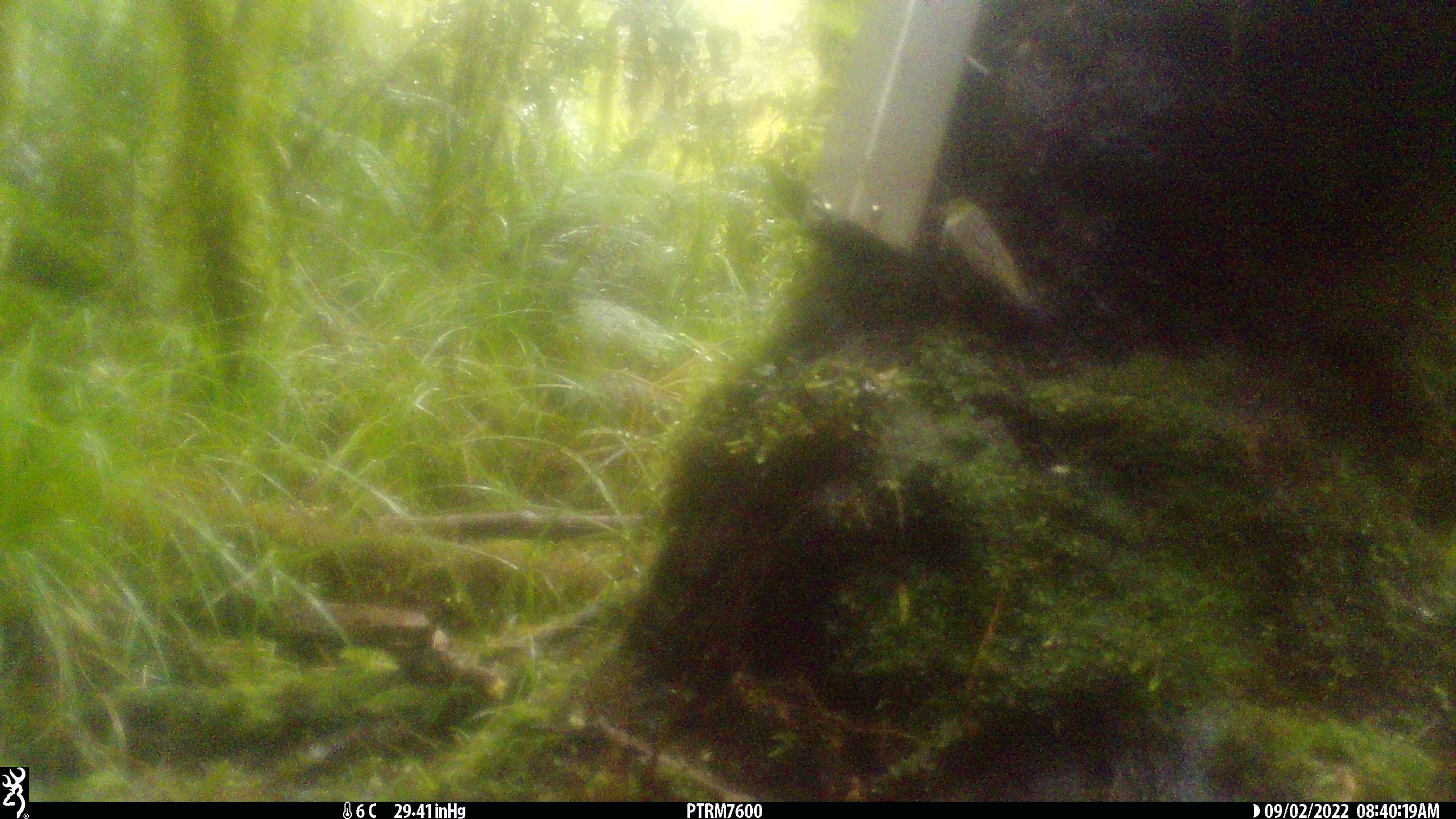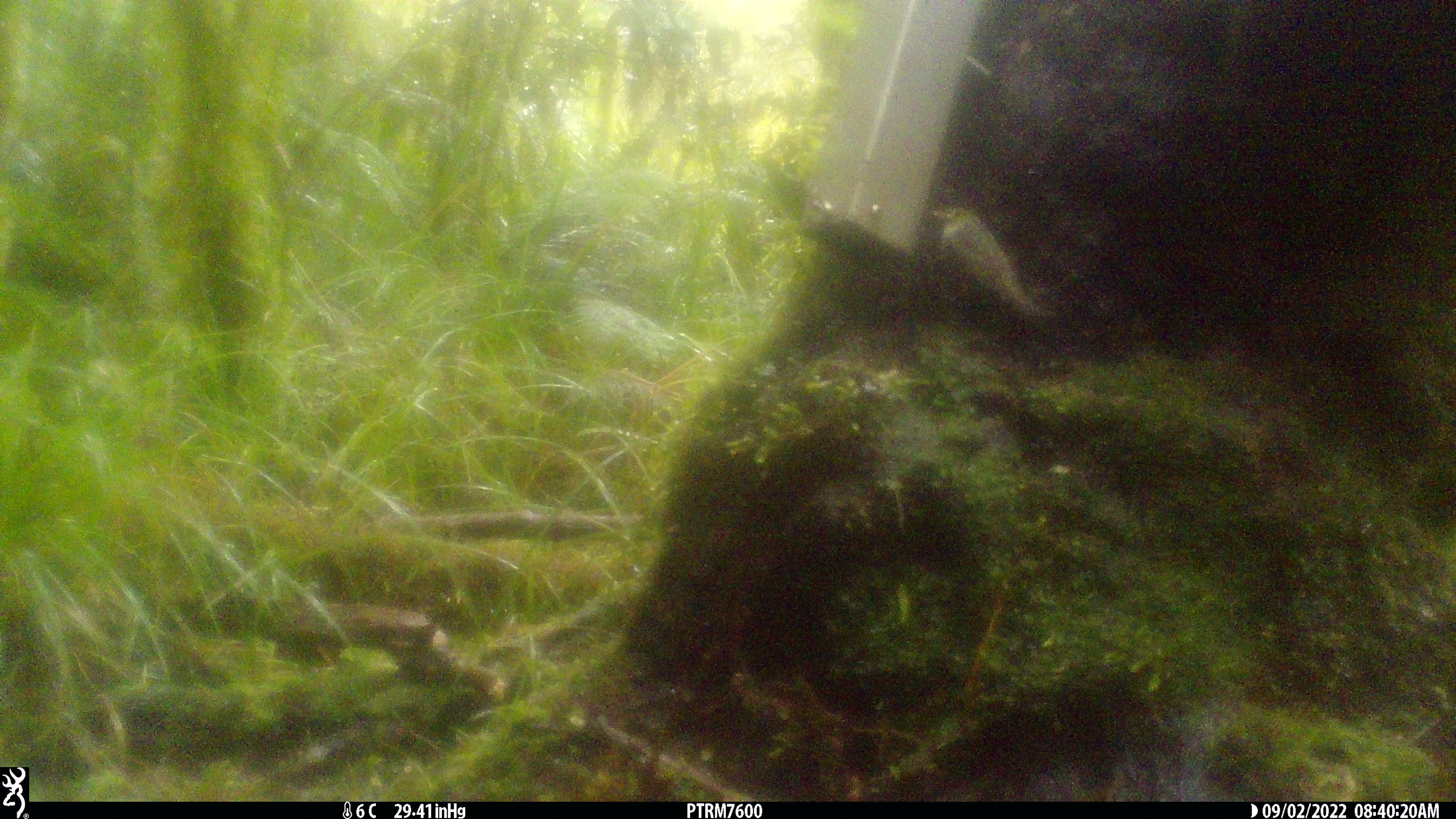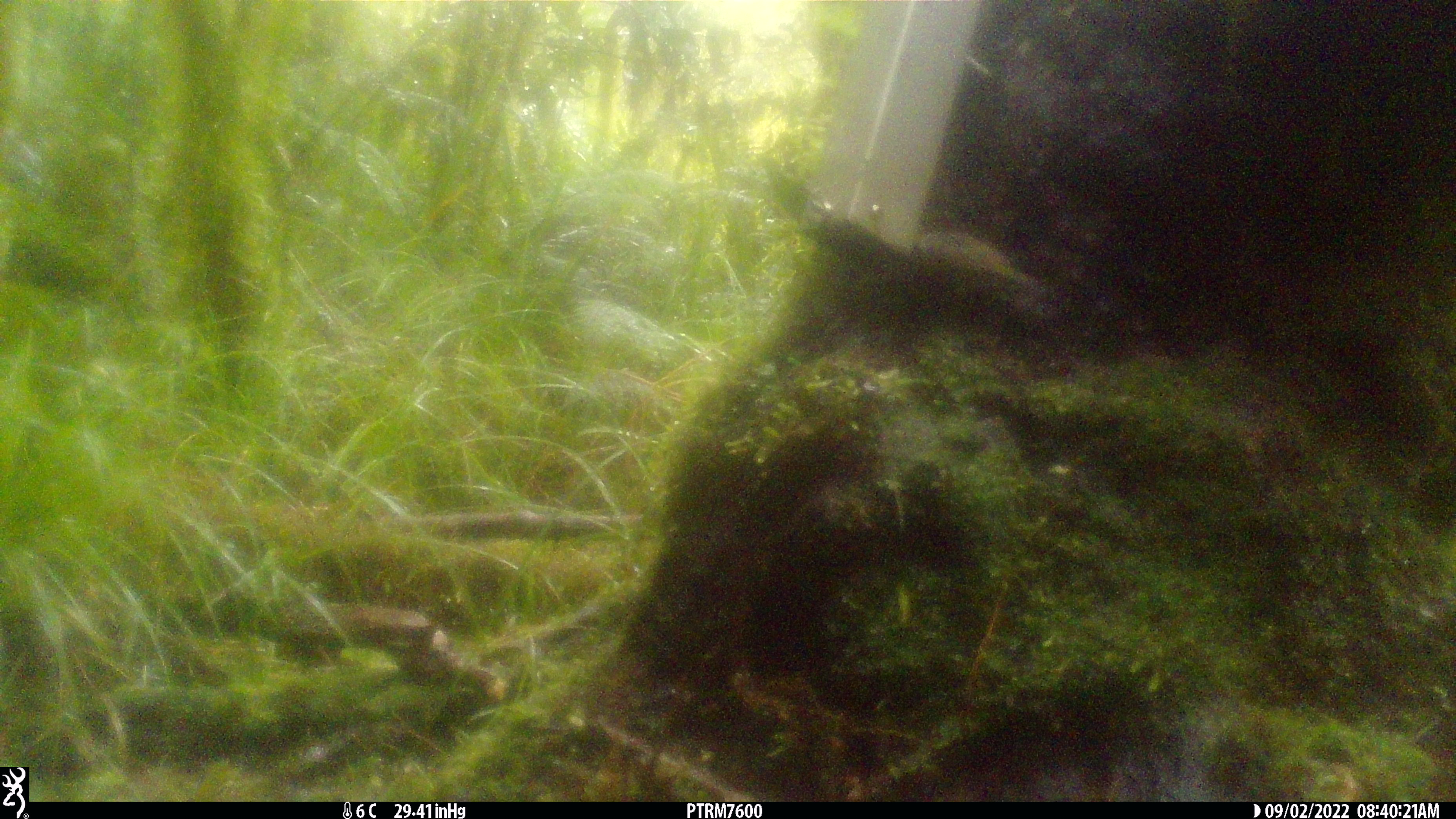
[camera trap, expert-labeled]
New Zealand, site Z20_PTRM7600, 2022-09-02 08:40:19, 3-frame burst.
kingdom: Animalia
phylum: Chordata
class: Aves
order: Passeriformes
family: Zosteropidae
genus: Zosterops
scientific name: Zosterops lateralis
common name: silvereye